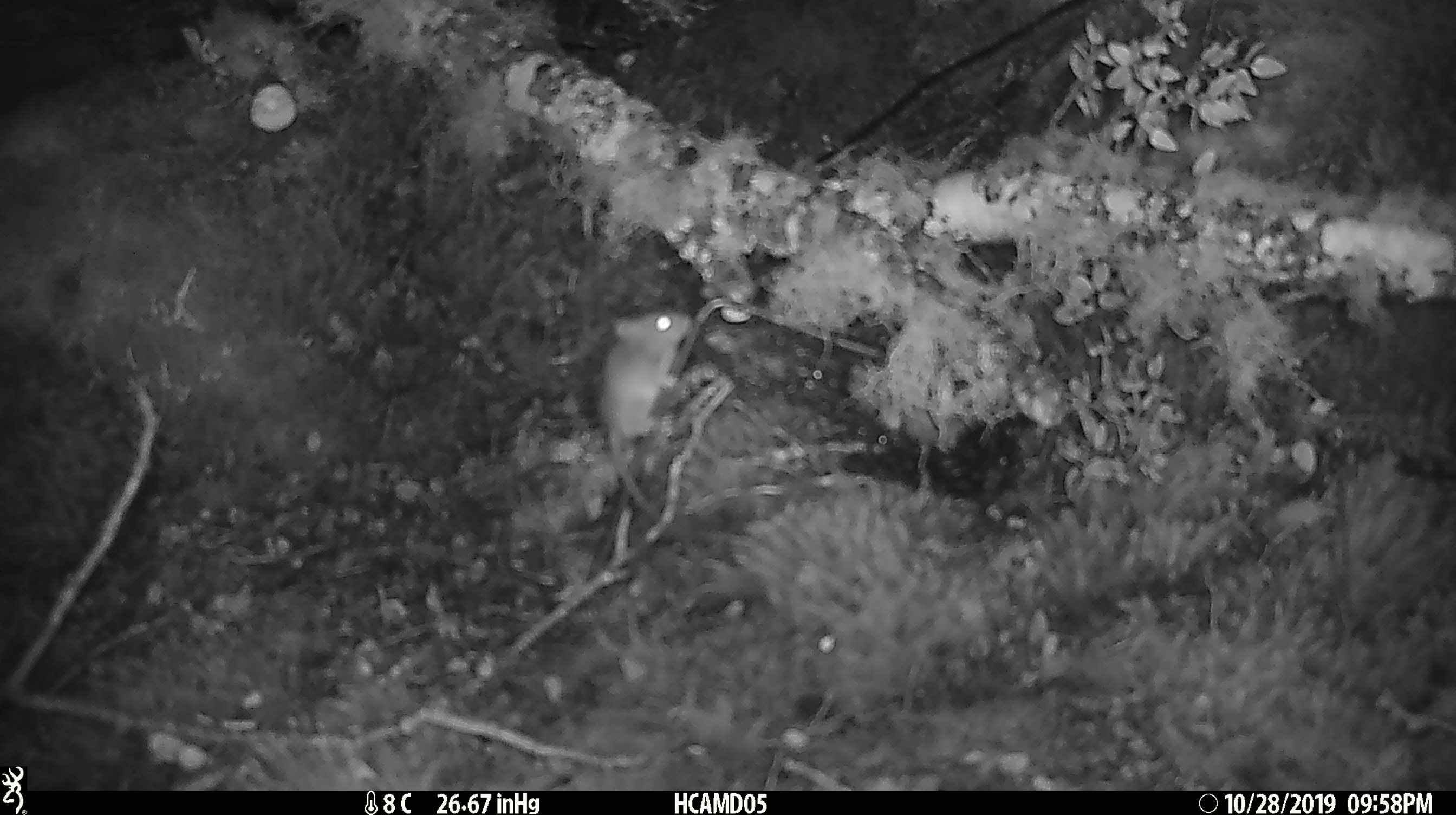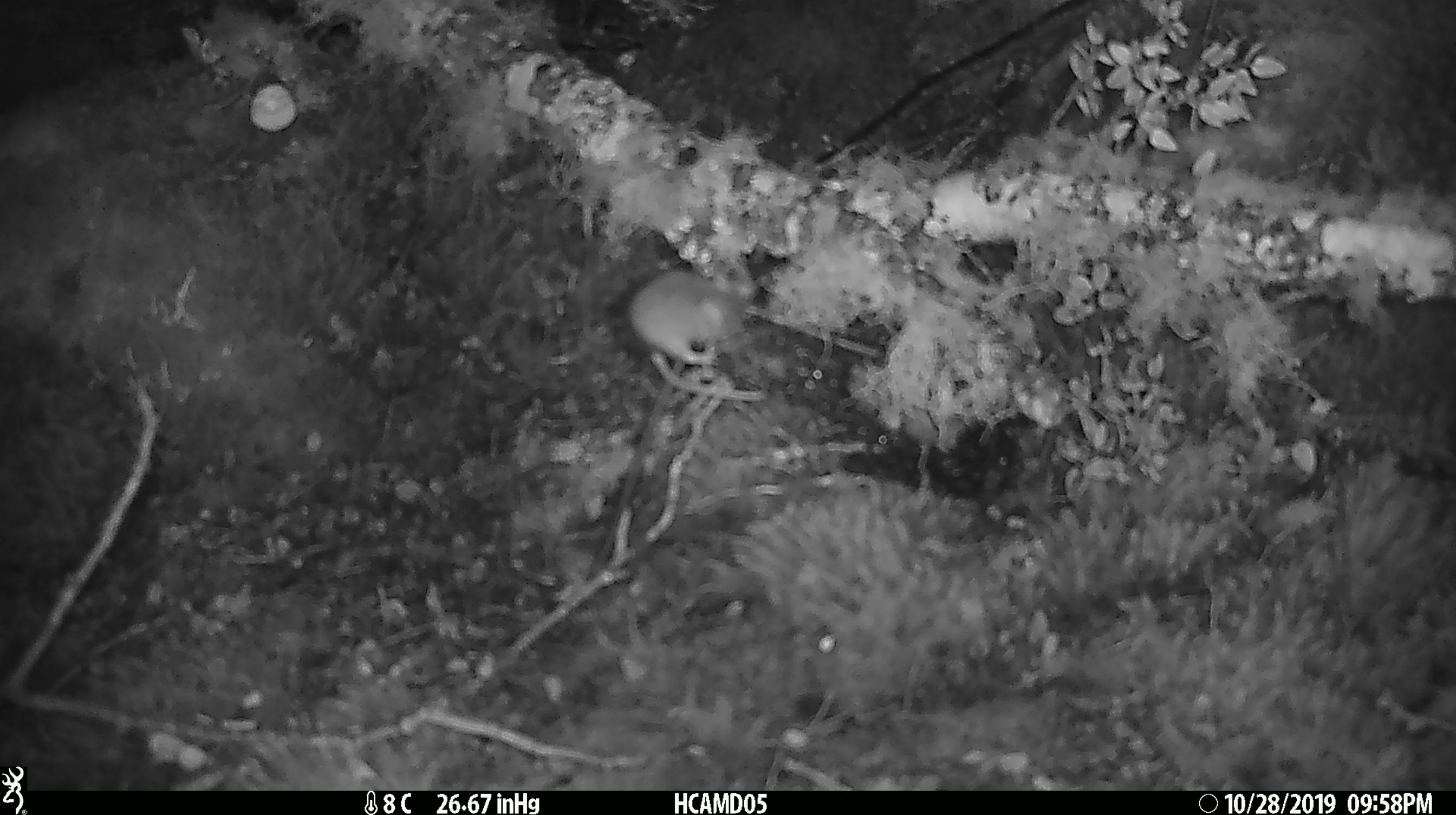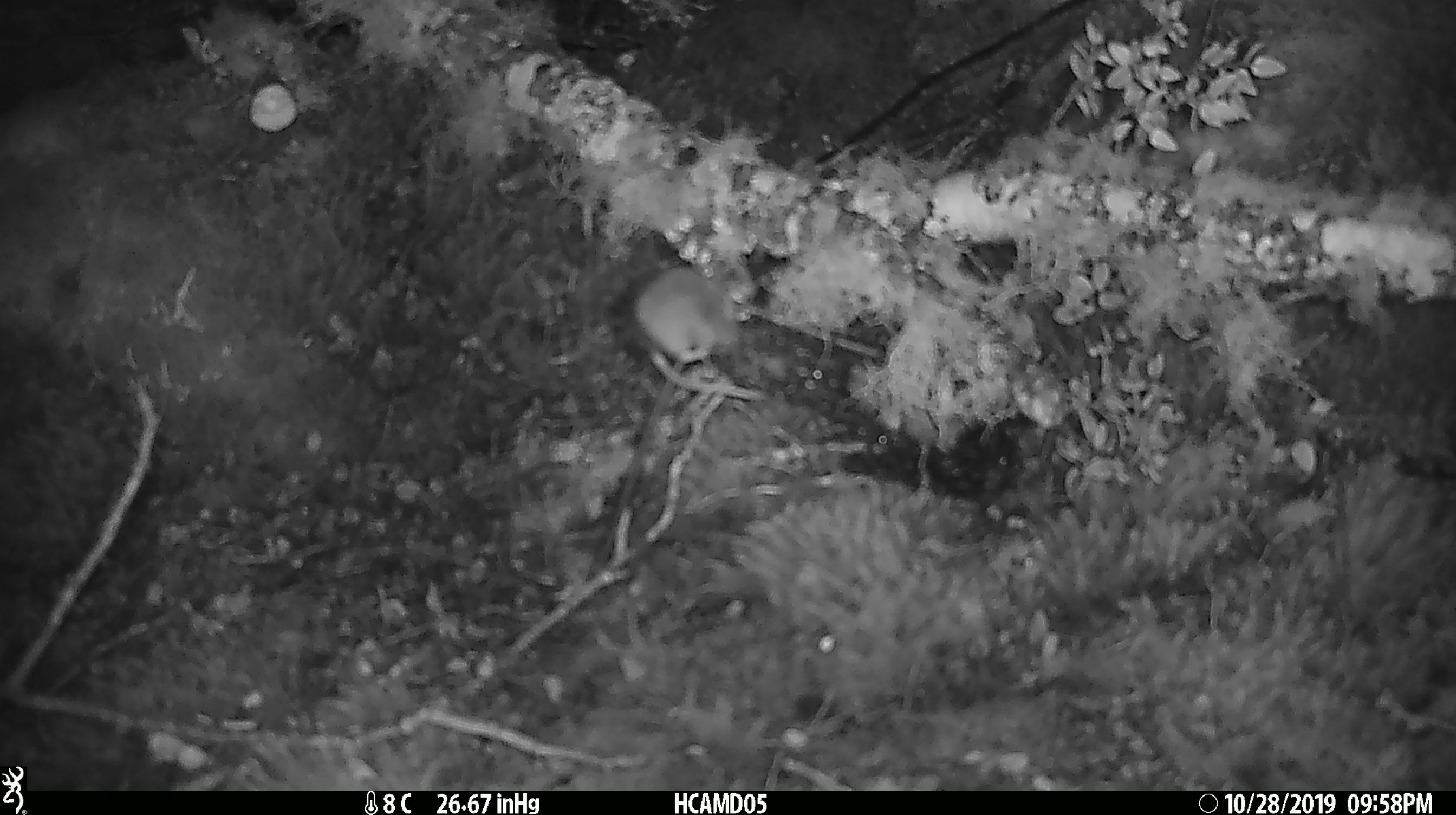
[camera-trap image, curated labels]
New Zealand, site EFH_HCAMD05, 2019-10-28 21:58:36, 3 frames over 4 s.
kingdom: Animalia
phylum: Chordata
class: Mammalia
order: Rodentia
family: Muridae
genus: Mus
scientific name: Mus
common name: mouse